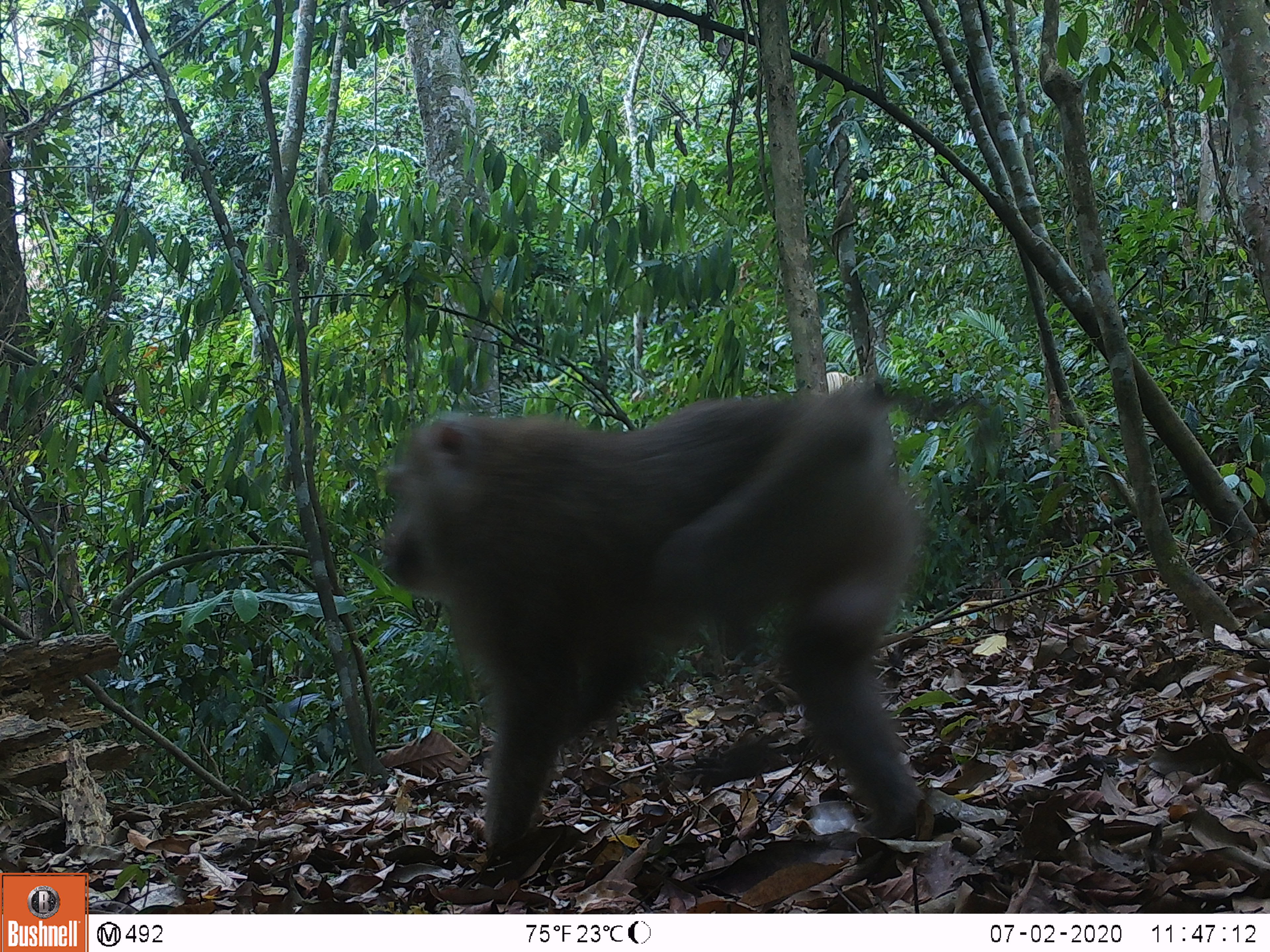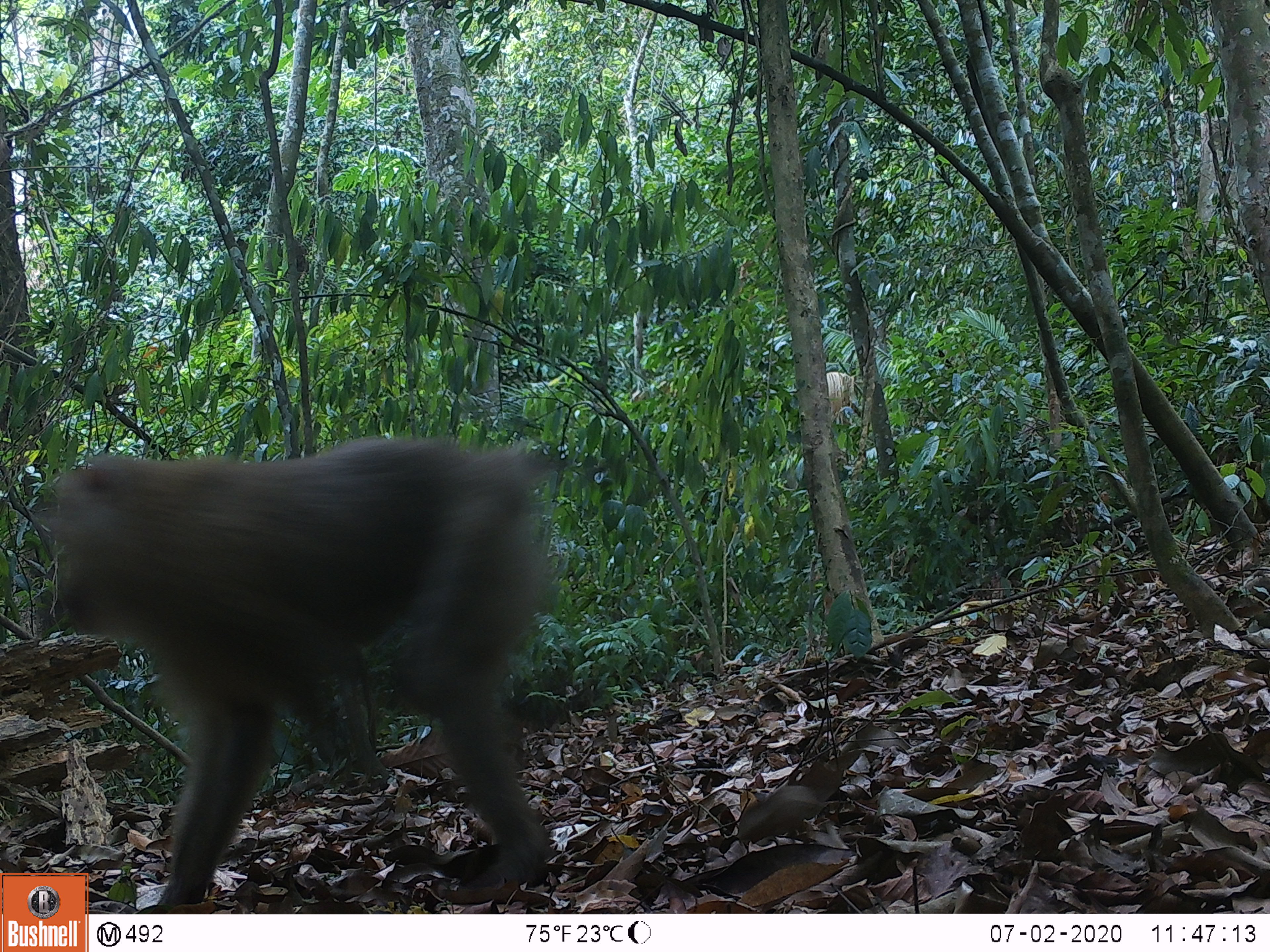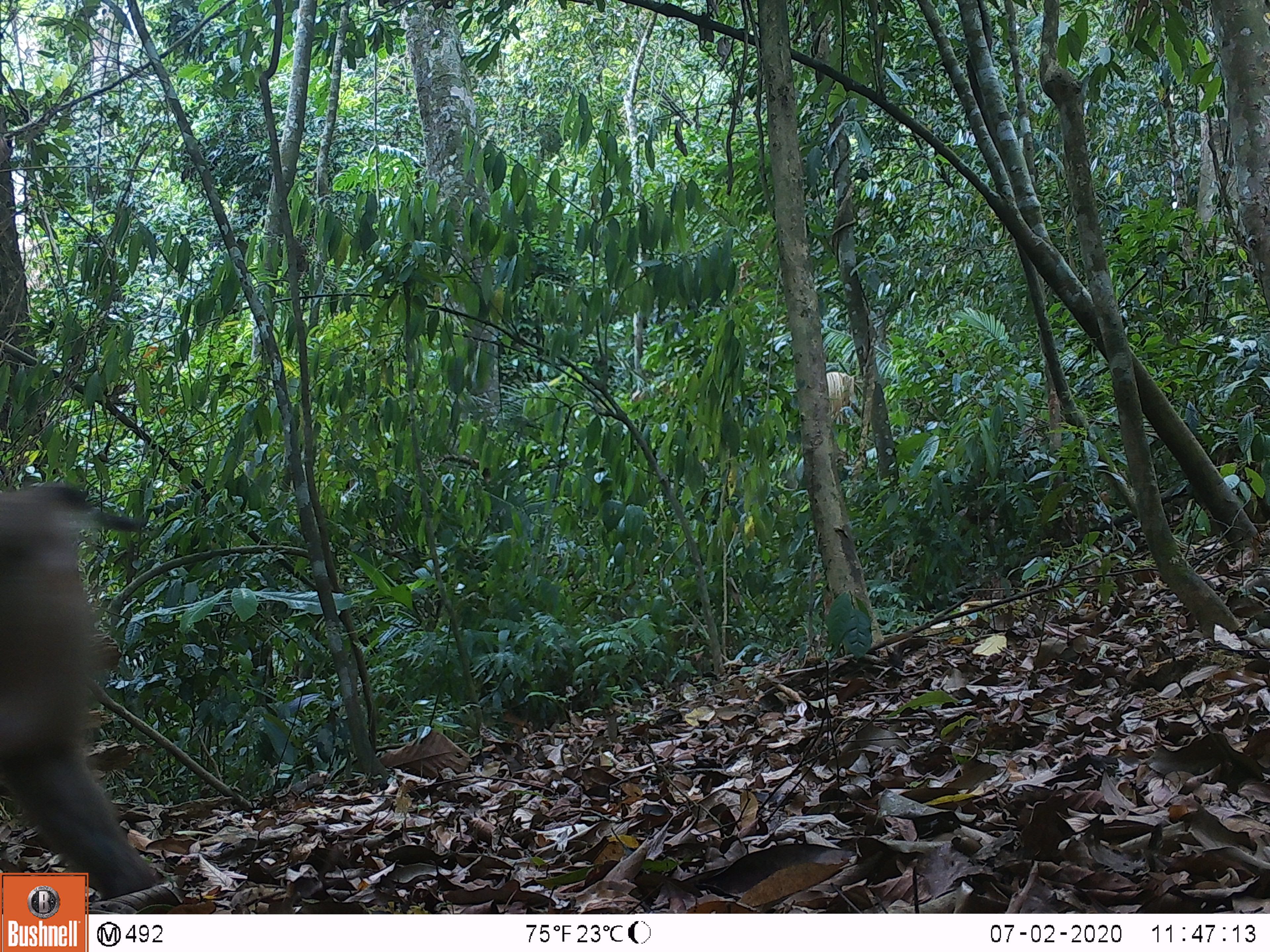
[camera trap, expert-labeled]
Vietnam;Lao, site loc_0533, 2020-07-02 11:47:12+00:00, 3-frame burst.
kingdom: Animalia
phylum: Chordata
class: Mammalia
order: Primates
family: Cercopithecidae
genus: Macaca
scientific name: Macaca nemestrina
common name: pig-tailed macaque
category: pig tailed macaque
Pig tailed macaque (pig-tailed macaque) (Macaca nemestrina). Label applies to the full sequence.